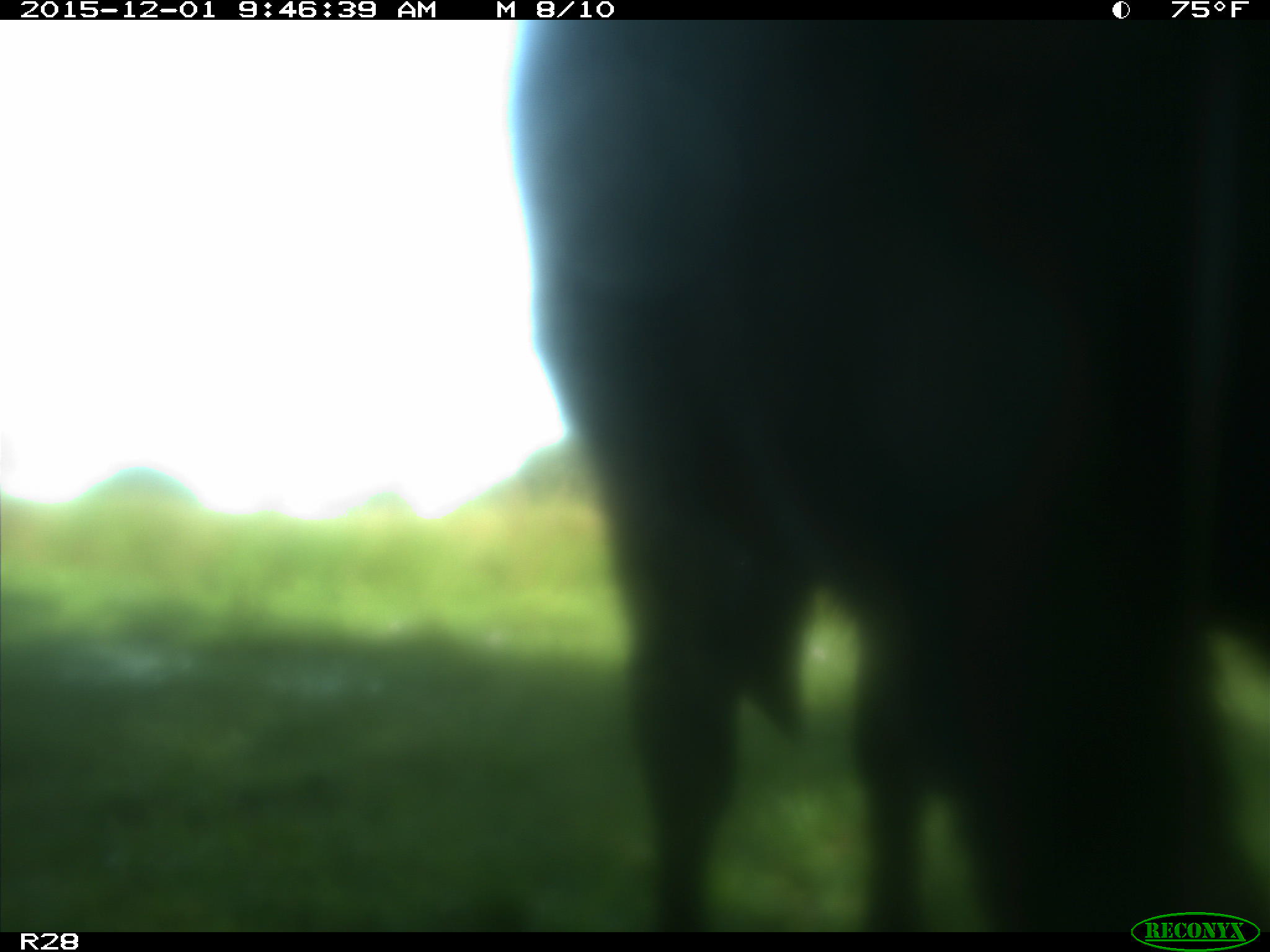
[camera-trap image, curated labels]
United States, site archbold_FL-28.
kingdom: Animalia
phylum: Chordata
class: Mammalia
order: Artiodactyla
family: Bovidae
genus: Bos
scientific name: Bos taurus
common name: domestic cow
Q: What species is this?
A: Bos taurus (domestic cow).